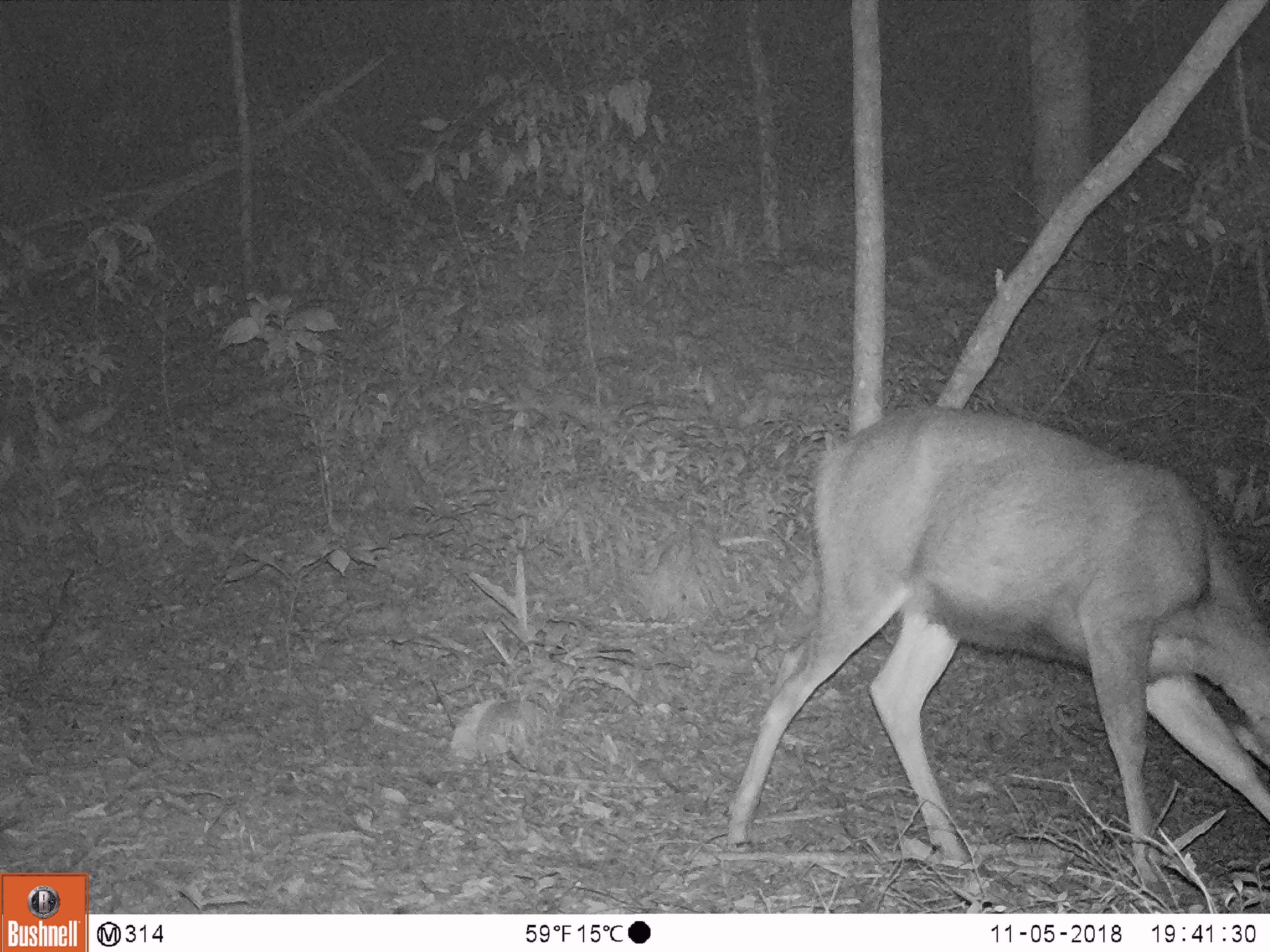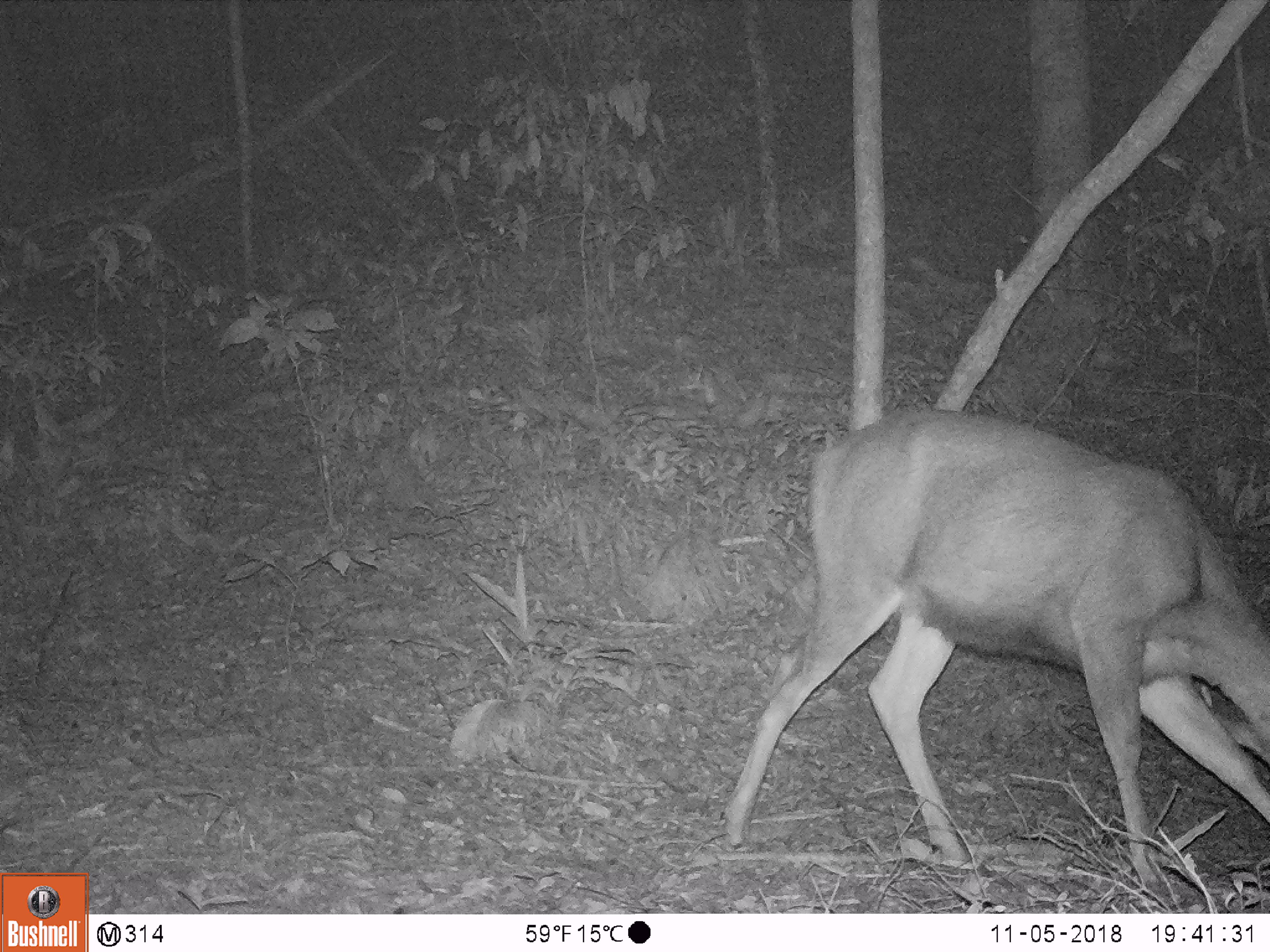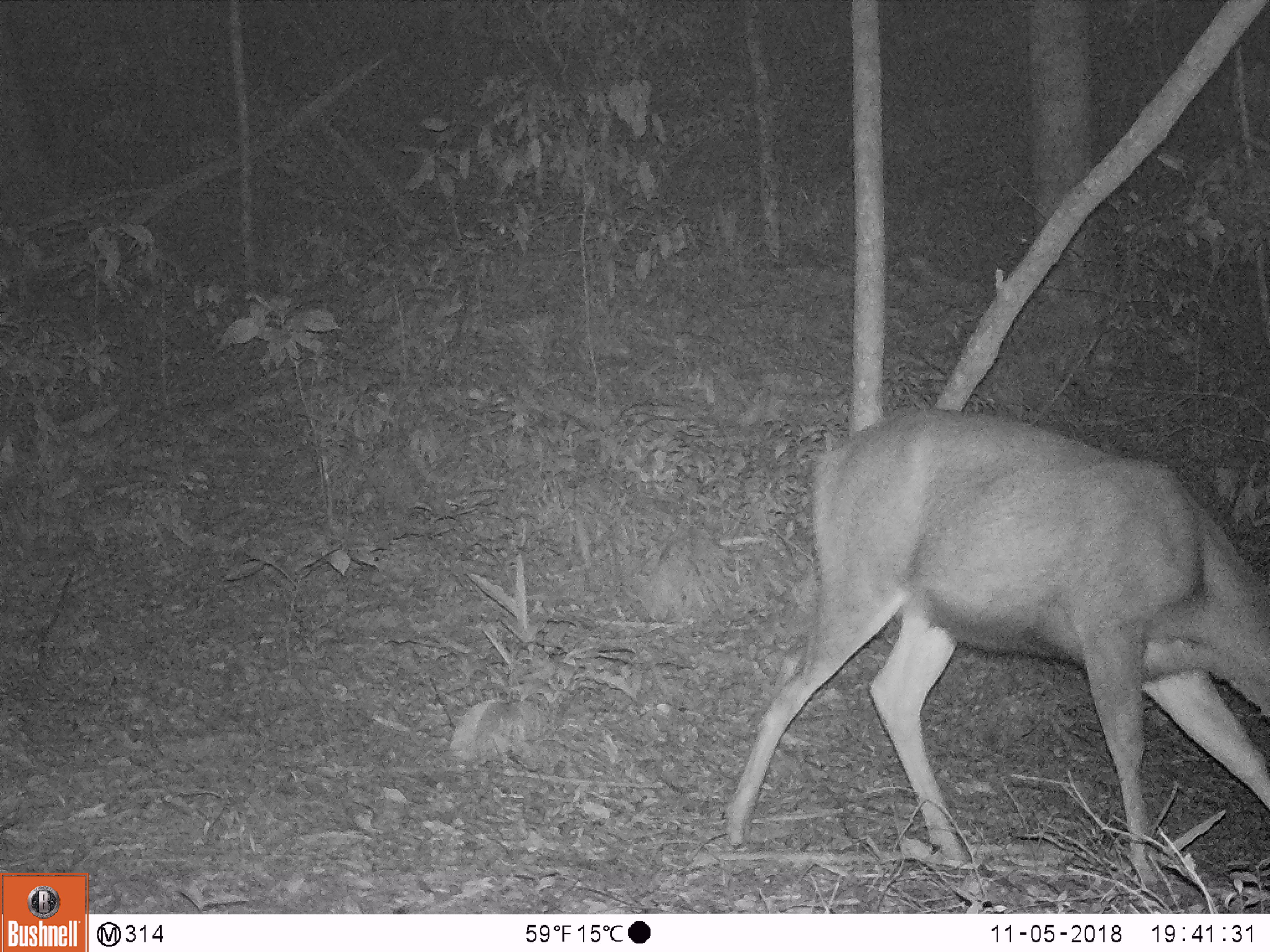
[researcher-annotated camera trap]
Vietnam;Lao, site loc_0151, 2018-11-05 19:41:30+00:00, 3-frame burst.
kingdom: Animalia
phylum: Chordata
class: Mammalia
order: Artiodactyla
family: Cervidae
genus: Rusa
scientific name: Rusa unicolor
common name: sambar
Sambar (Rusa unicolor). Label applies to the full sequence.